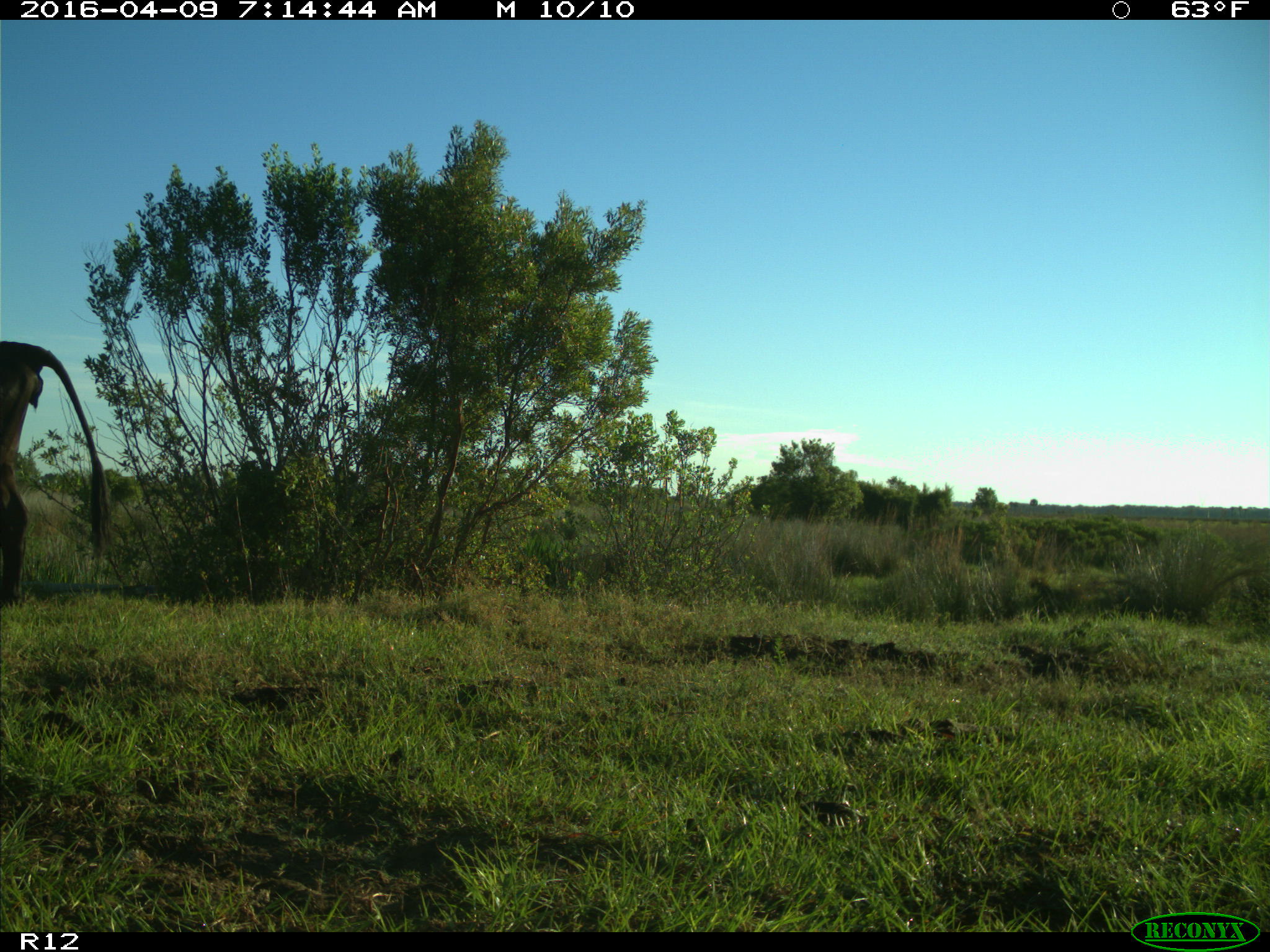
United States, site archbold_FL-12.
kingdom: Animalia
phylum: Chordata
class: Mammalia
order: Artiodactyla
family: Bovidae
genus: Bos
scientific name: Bos taurus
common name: domestic cow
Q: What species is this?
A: Bos taurus (domestic cow).